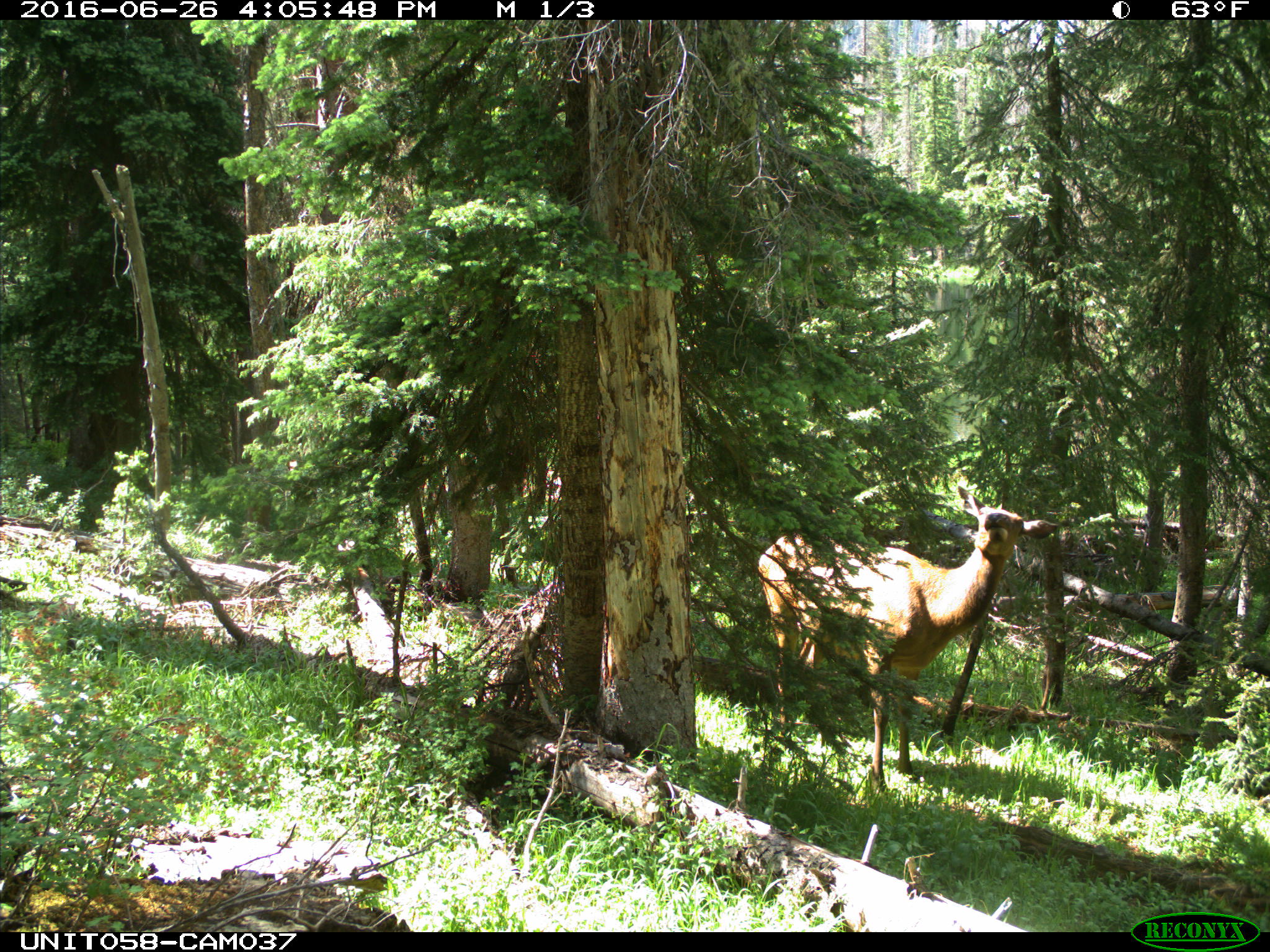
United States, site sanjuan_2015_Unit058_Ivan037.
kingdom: Animalia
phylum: Chordata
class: Mammalia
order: Artiodactyla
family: Cervidae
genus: Cervus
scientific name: Cervus elaphus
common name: red deer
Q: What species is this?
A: Cervus elaphus (red deer).